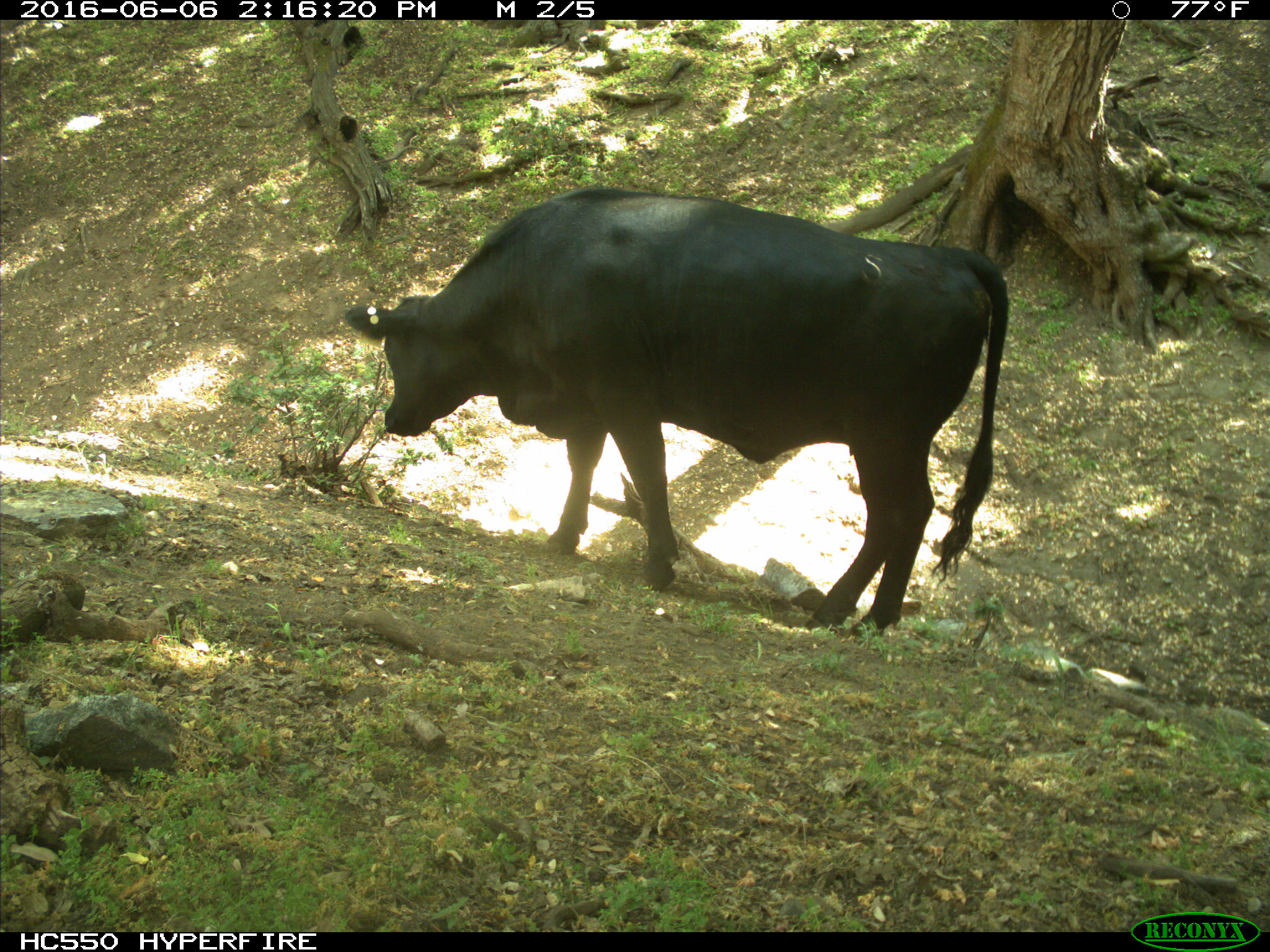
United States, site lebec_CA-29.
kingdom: Animalia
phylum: Chordata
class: Mammalia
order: Artiodactyla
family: Bovidae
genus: Bos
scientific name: Bos taurus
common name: domestic cow